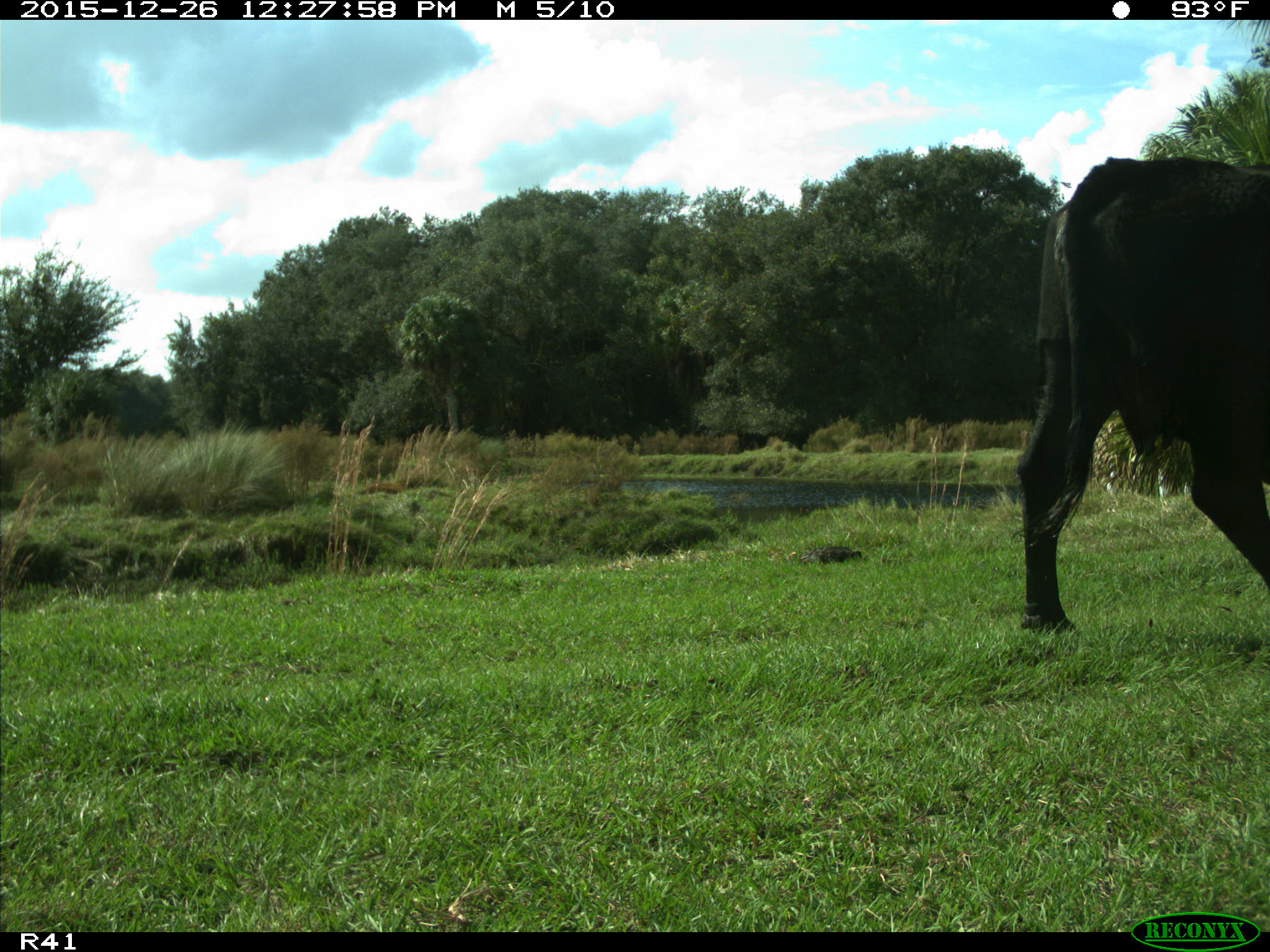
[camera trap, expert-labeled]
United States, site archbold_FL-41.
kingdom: Animalia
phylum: Chordata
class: Mammalia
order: Artiodactyla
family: Bovidae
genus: Bos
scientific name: Bos taurus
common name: domestic cow